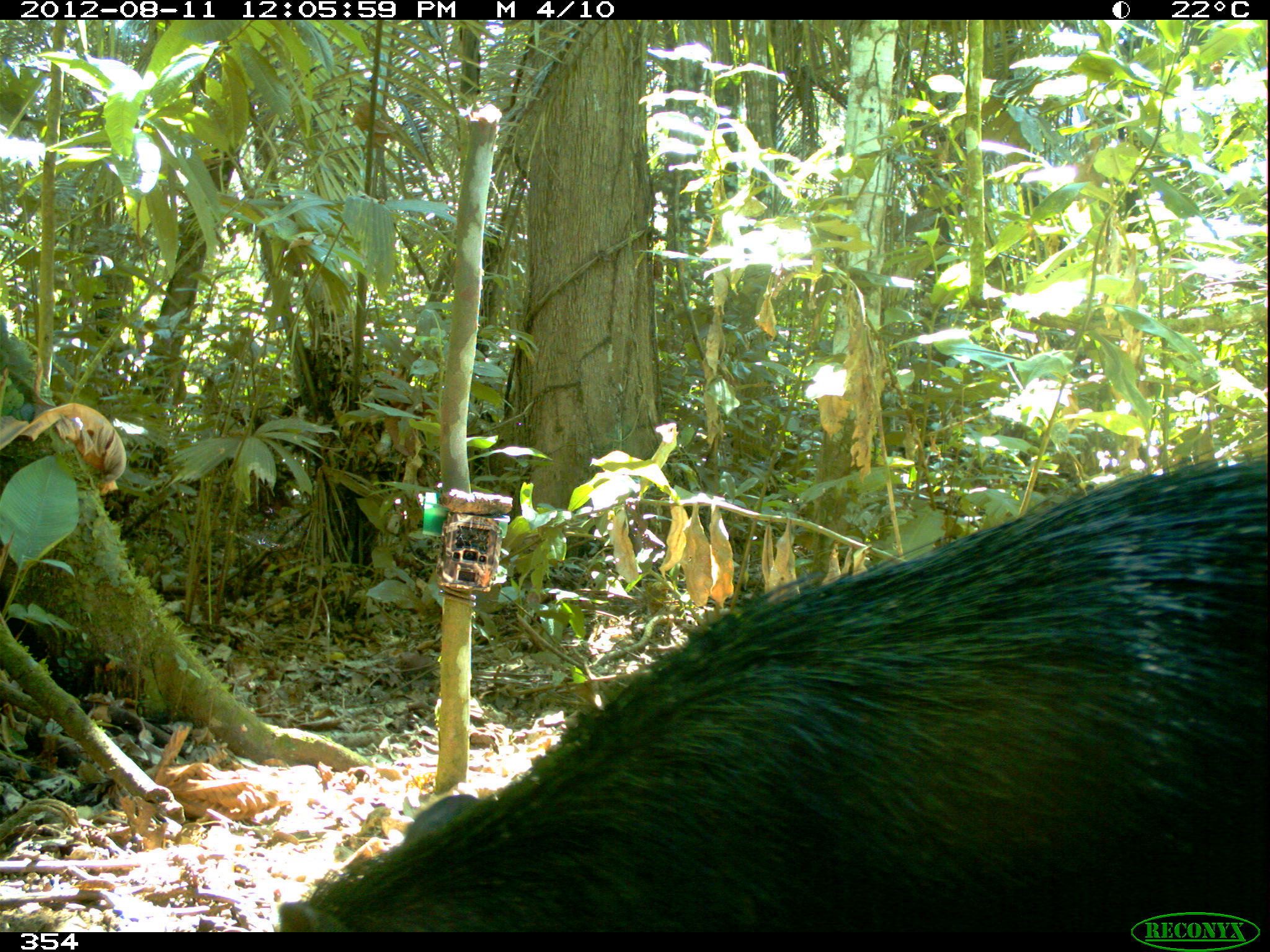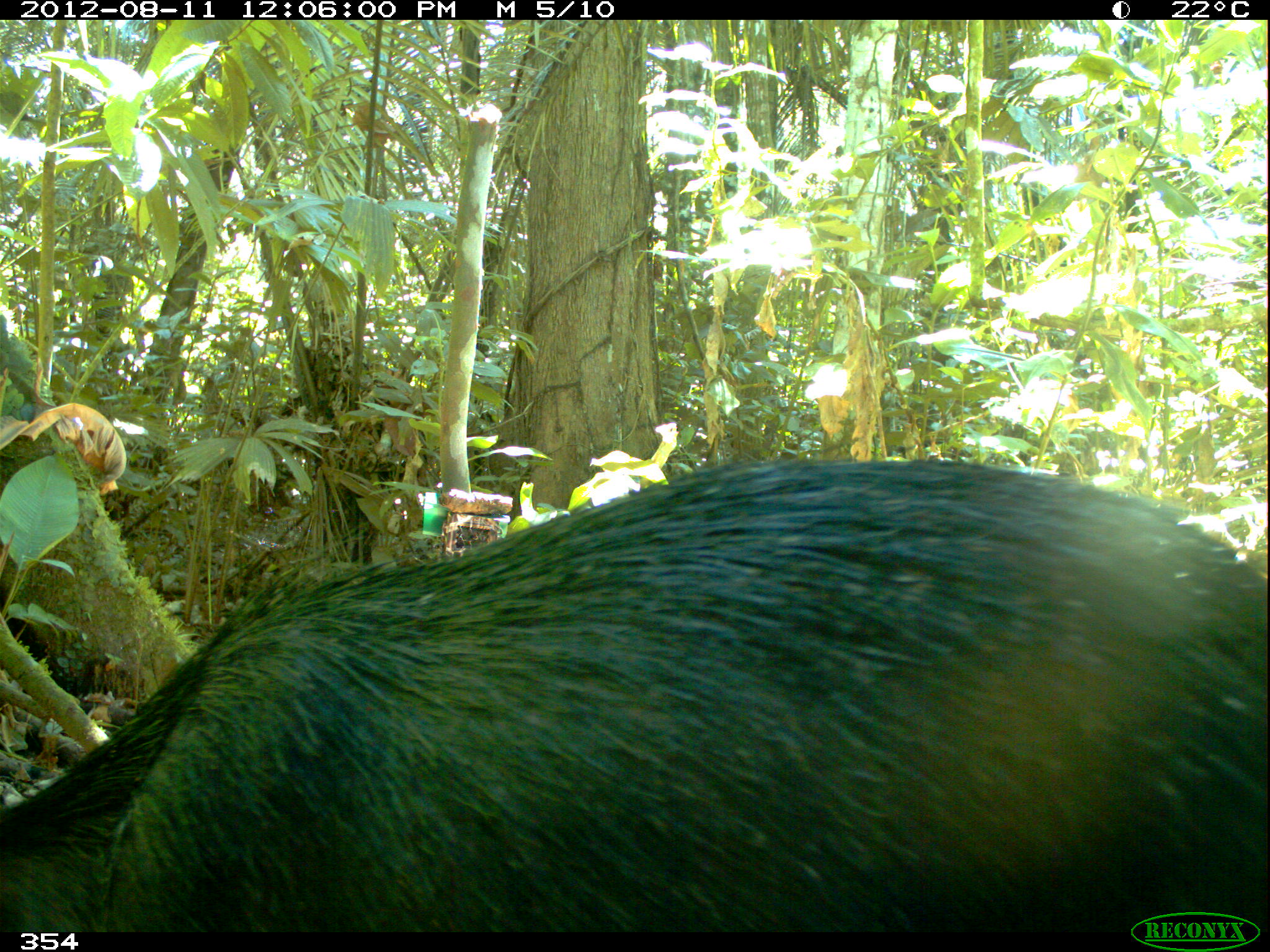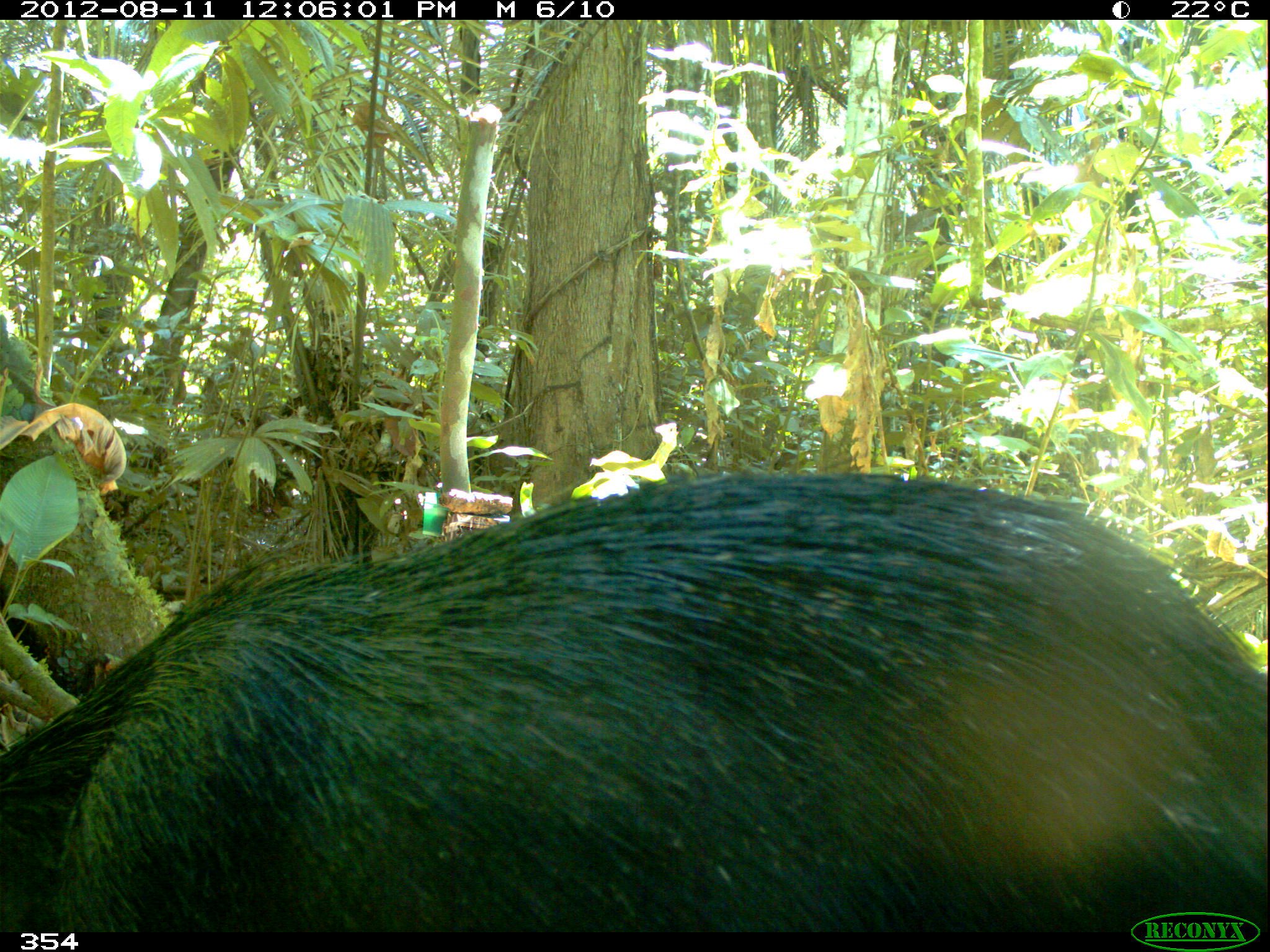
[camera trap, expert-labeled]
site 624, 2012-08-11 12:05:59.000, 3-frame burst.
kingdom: Animalia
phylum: Chordata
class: Mammalia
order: Artiodactyla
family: Tayassuidae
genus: Tayassu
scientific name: Tayassu pecari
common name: white-lipped peccary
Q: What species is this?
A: Tayassu pecari (white-lipped peccary).